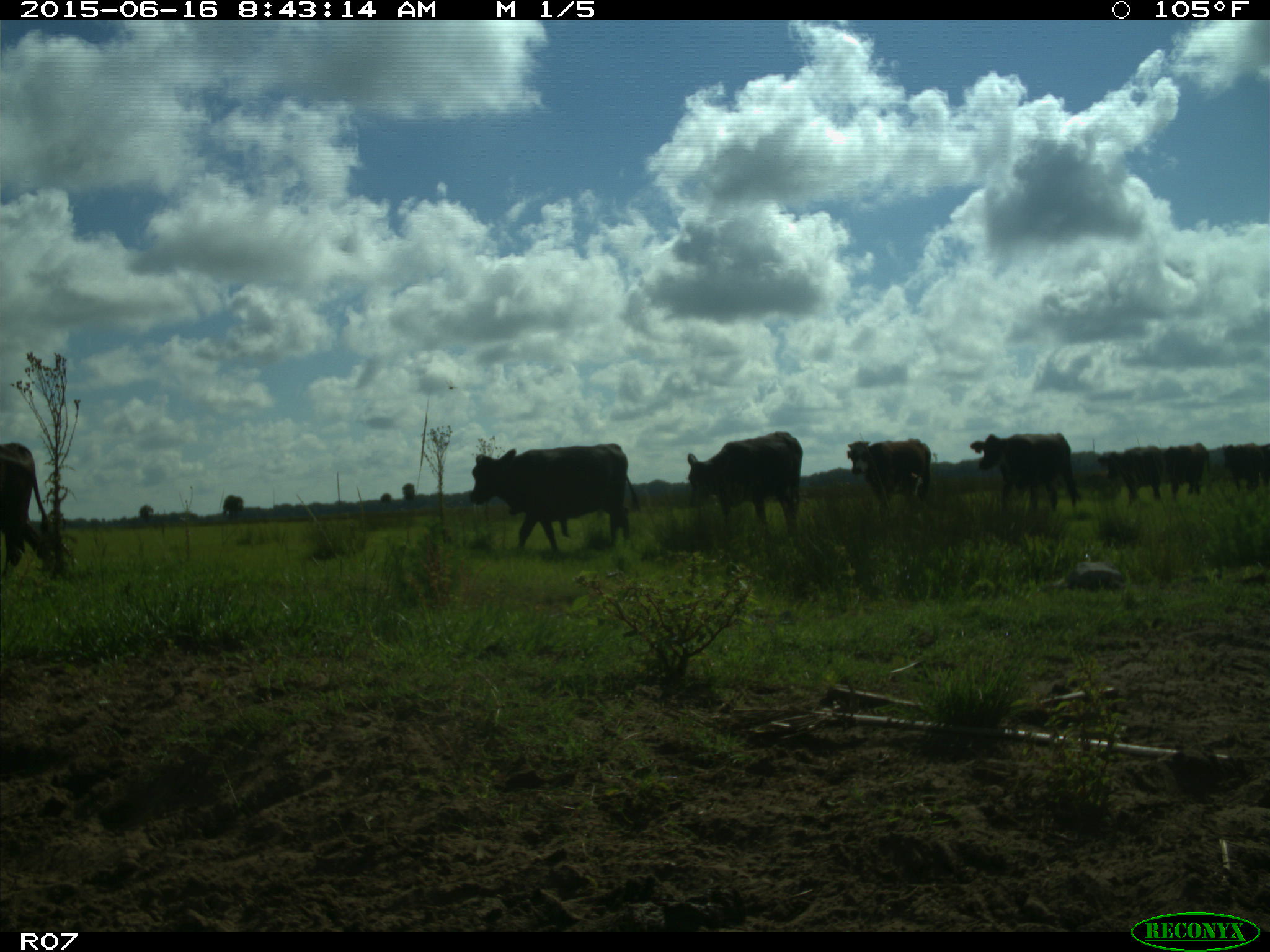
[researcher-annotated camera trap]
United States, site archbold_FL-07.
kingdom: Animalia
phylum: Chordata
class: Mammalia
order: Artiodactyla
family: Bovidae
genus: Bos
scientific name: Bos taurus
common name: domestic cow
Bos taurus (domestic cow).